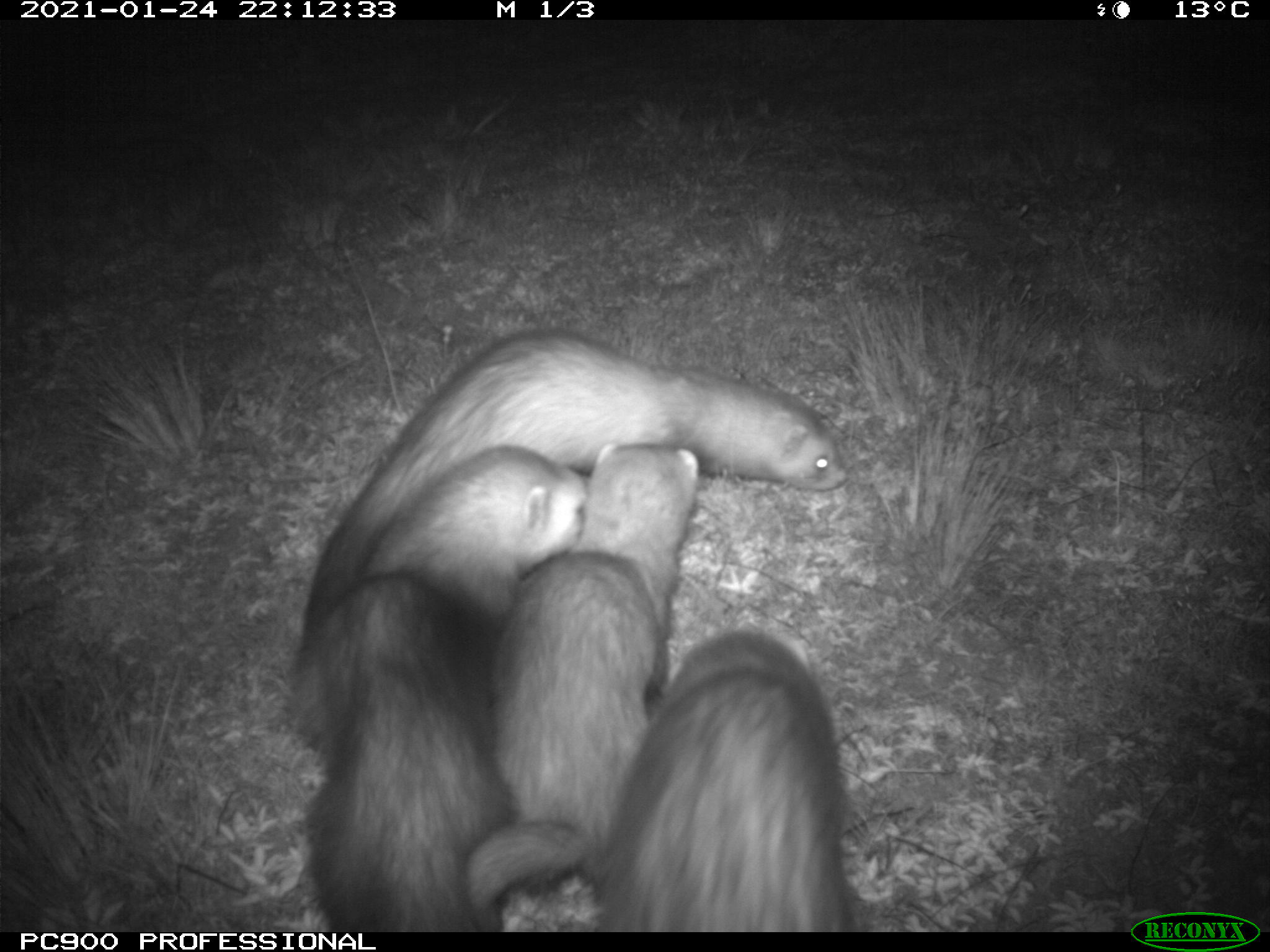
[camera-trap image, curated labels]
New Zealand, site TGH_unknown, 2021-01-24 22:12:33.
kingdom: Animalia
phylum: Chordata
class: Mammalia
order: Carnivora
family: Mustelidae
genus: Mustela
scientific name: Mustela furo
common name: ferret